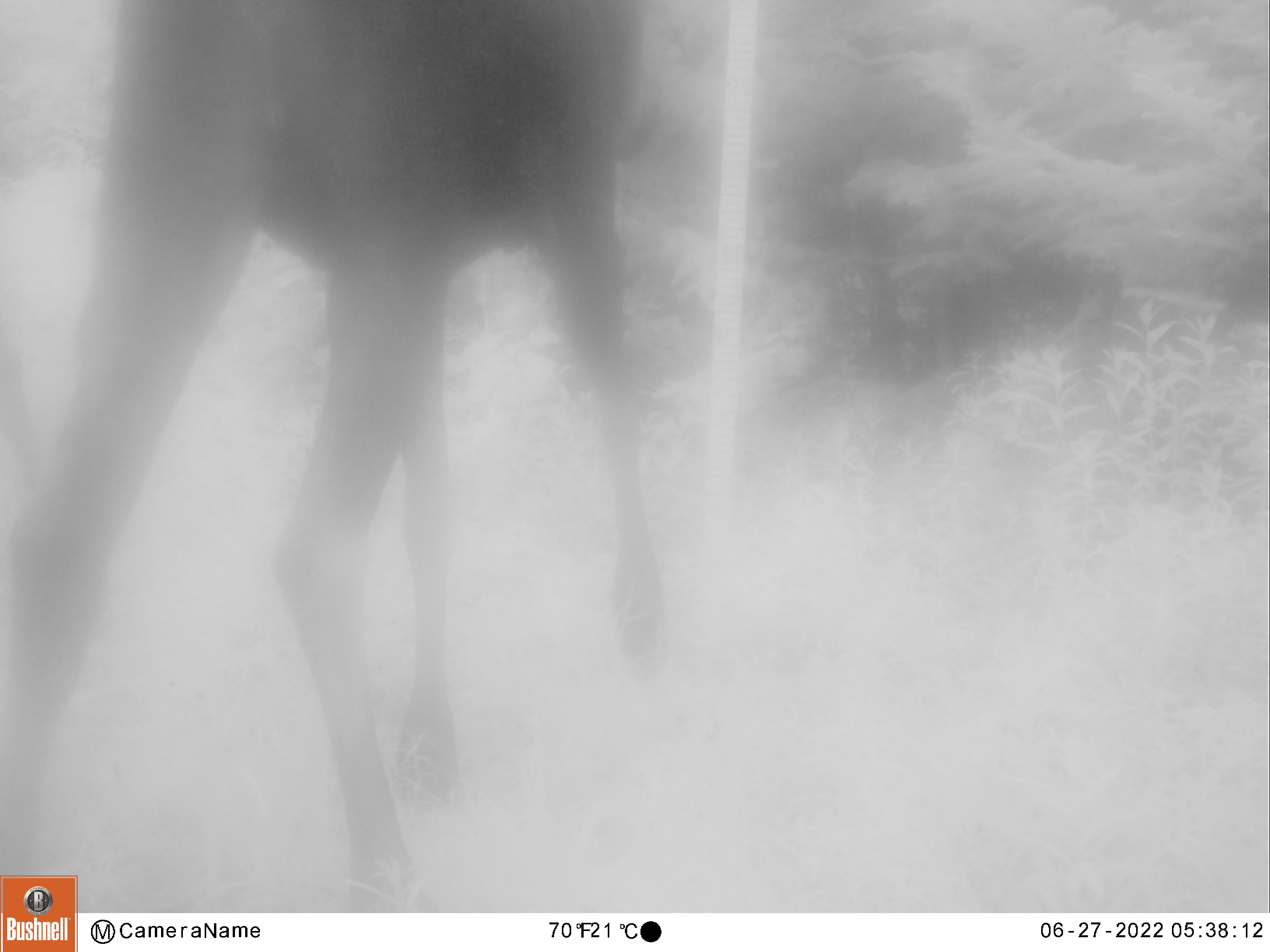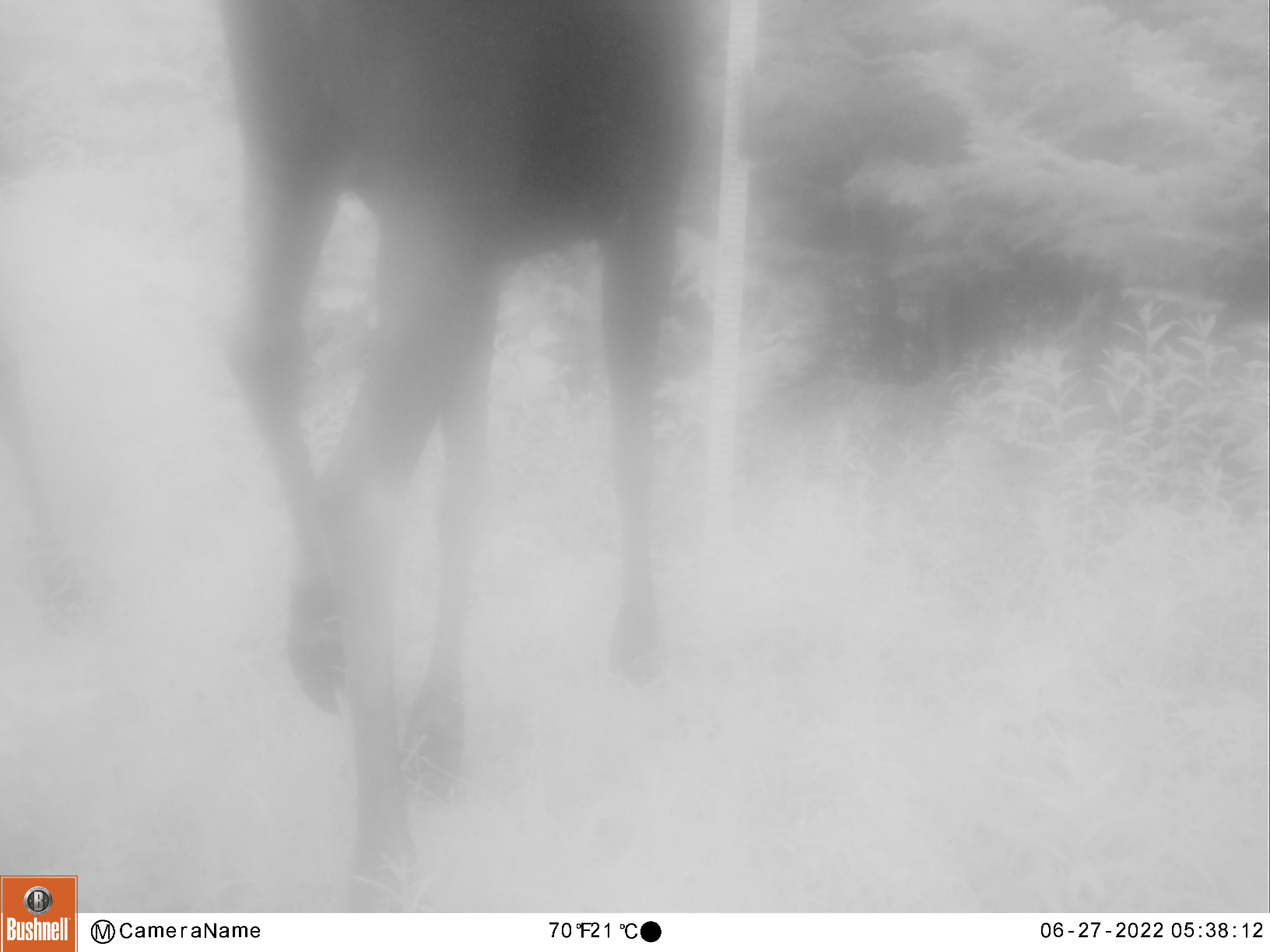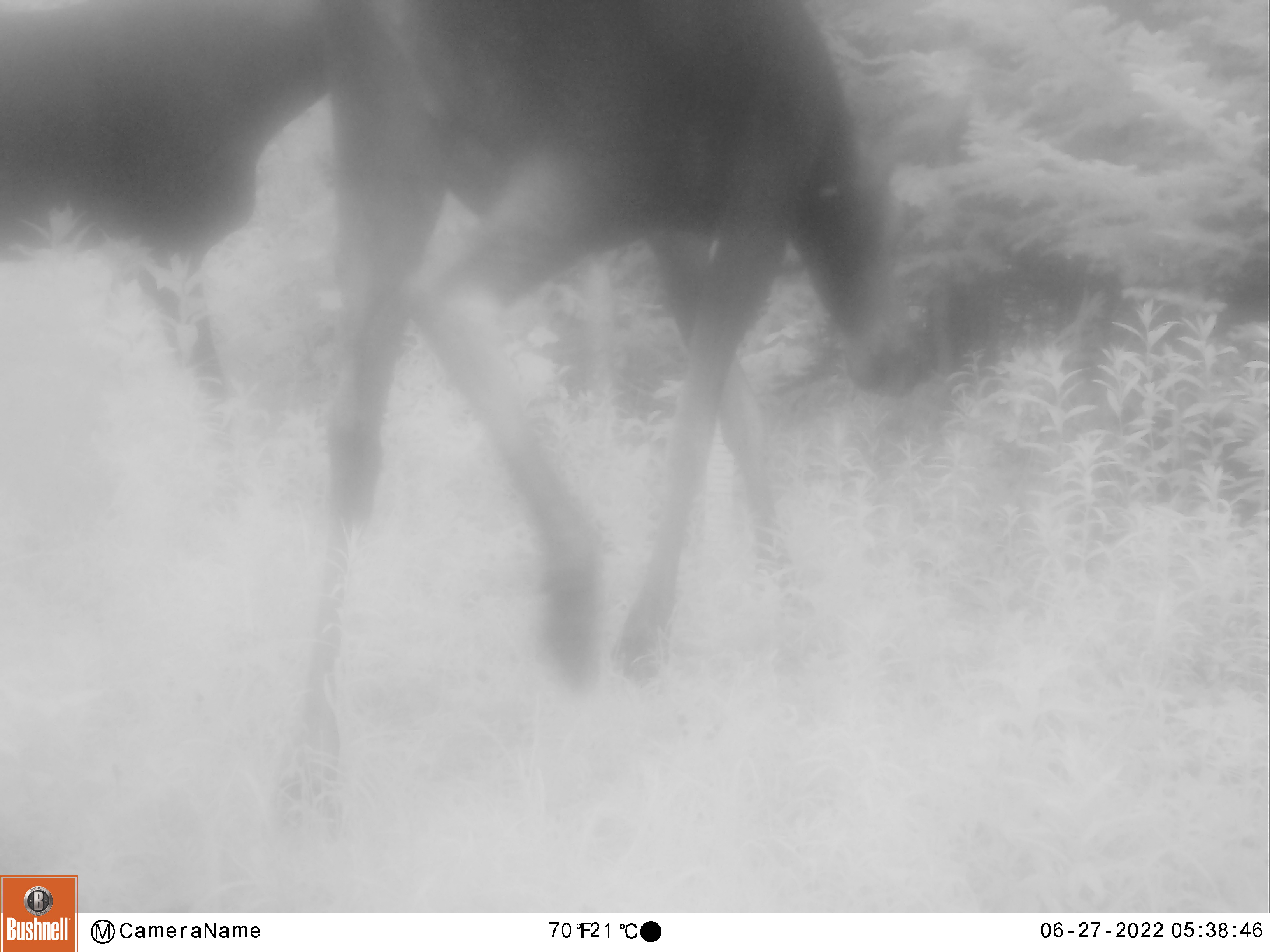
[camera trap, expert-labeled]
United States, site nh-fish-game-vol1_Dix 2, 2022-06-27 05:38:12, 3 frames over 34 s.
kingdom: Animalia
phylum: Chordata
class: Mammalia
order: Artiodactyla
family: Cervidae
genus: Alces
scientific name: Alces alces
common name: moose